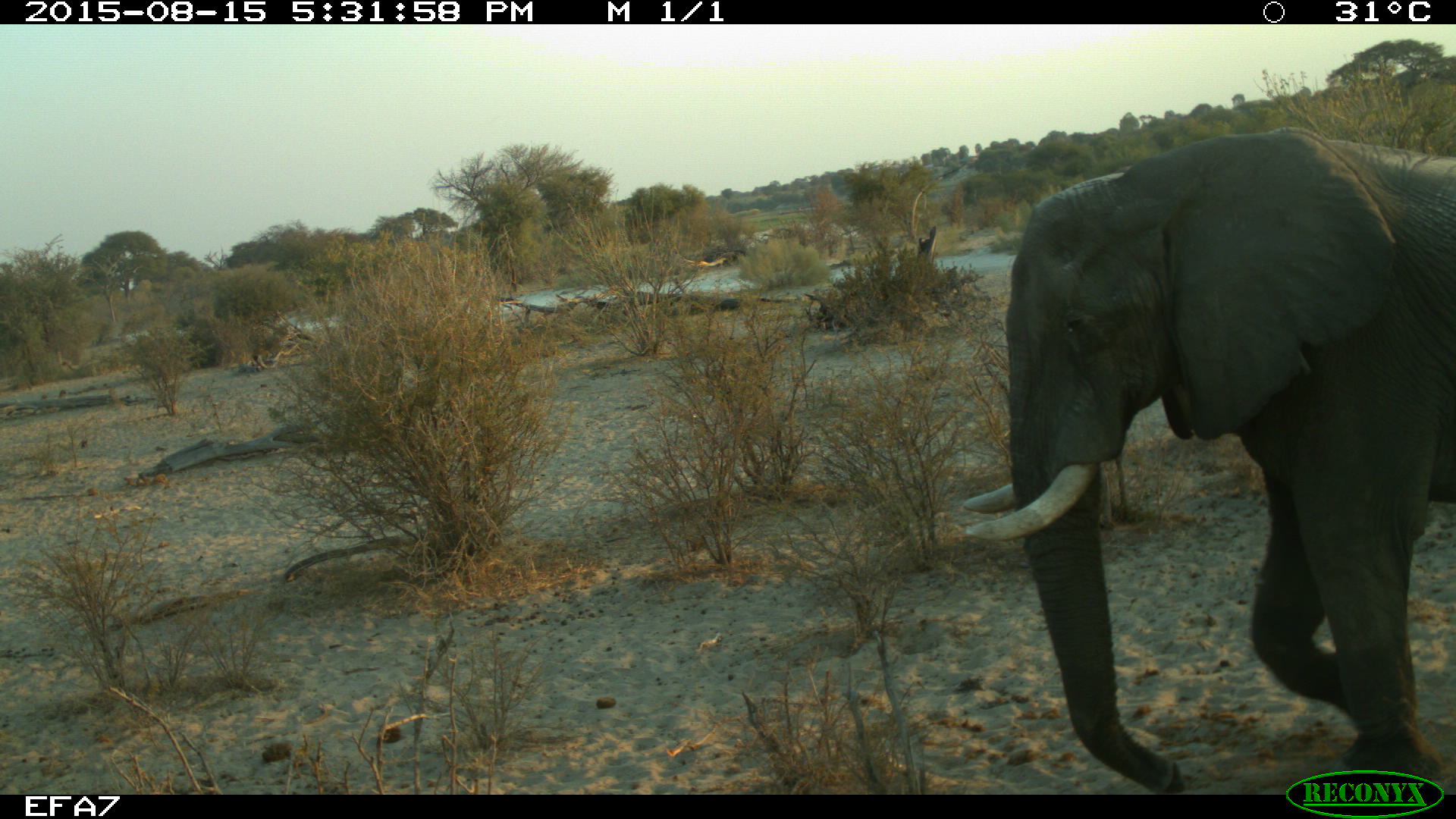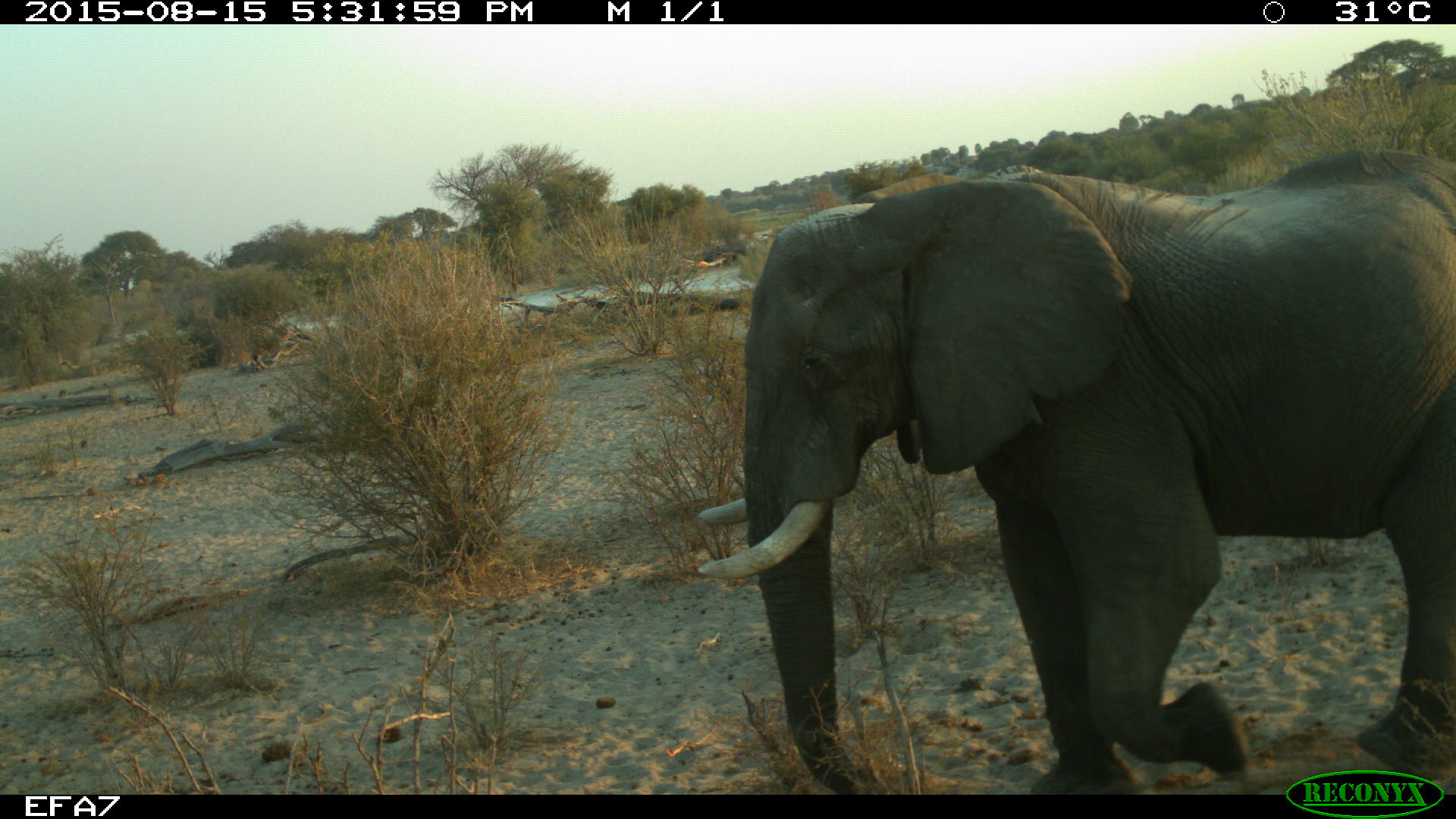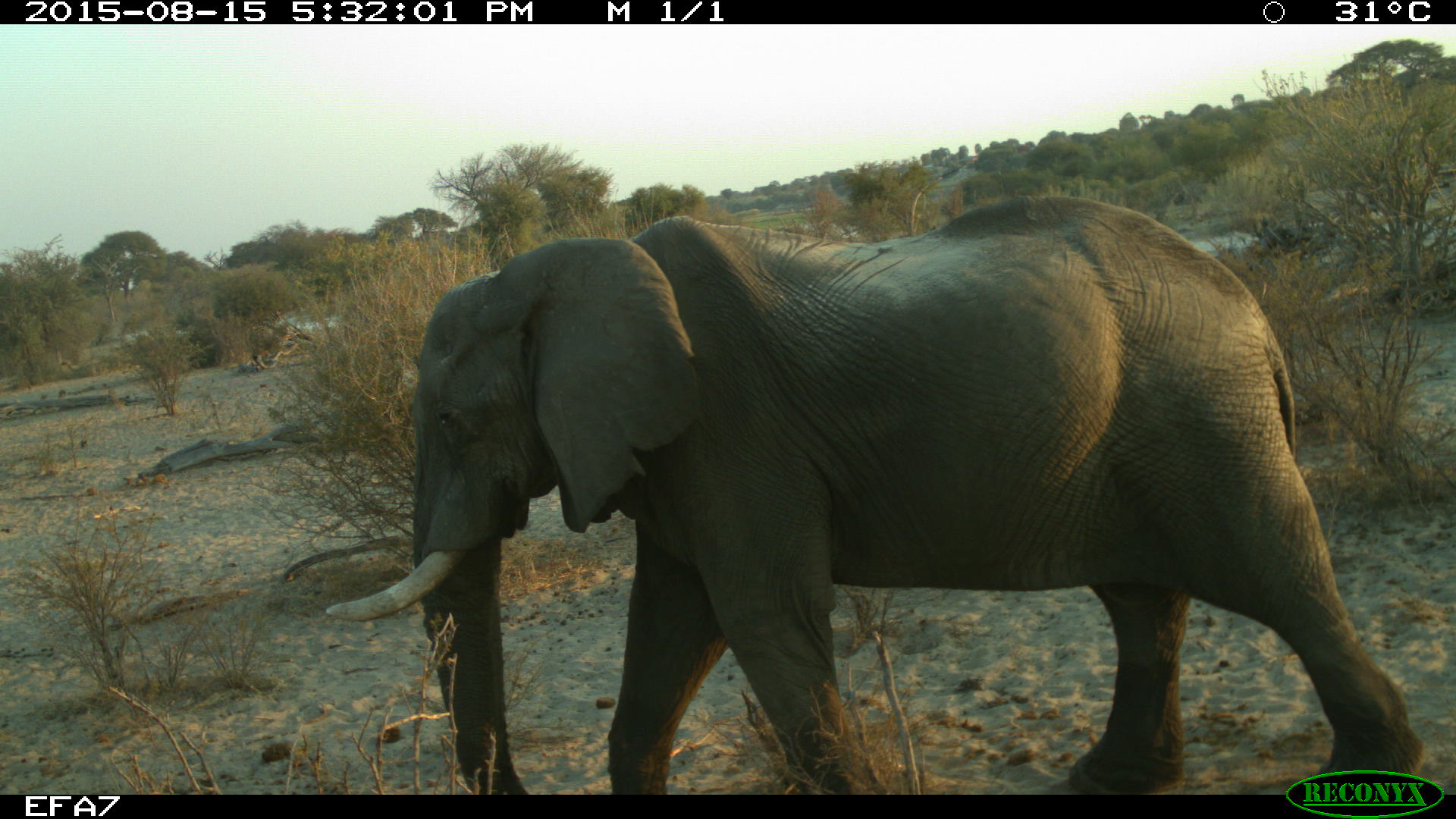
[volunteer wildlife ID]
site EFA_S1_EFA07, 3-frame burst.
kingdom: Animalia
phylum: Chordata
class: Mammalia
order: Proboscidea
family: Elephantidae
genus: Loxodonta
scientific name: Loxodonta africana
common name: african bush elephant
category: elephant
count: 1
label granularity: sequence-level